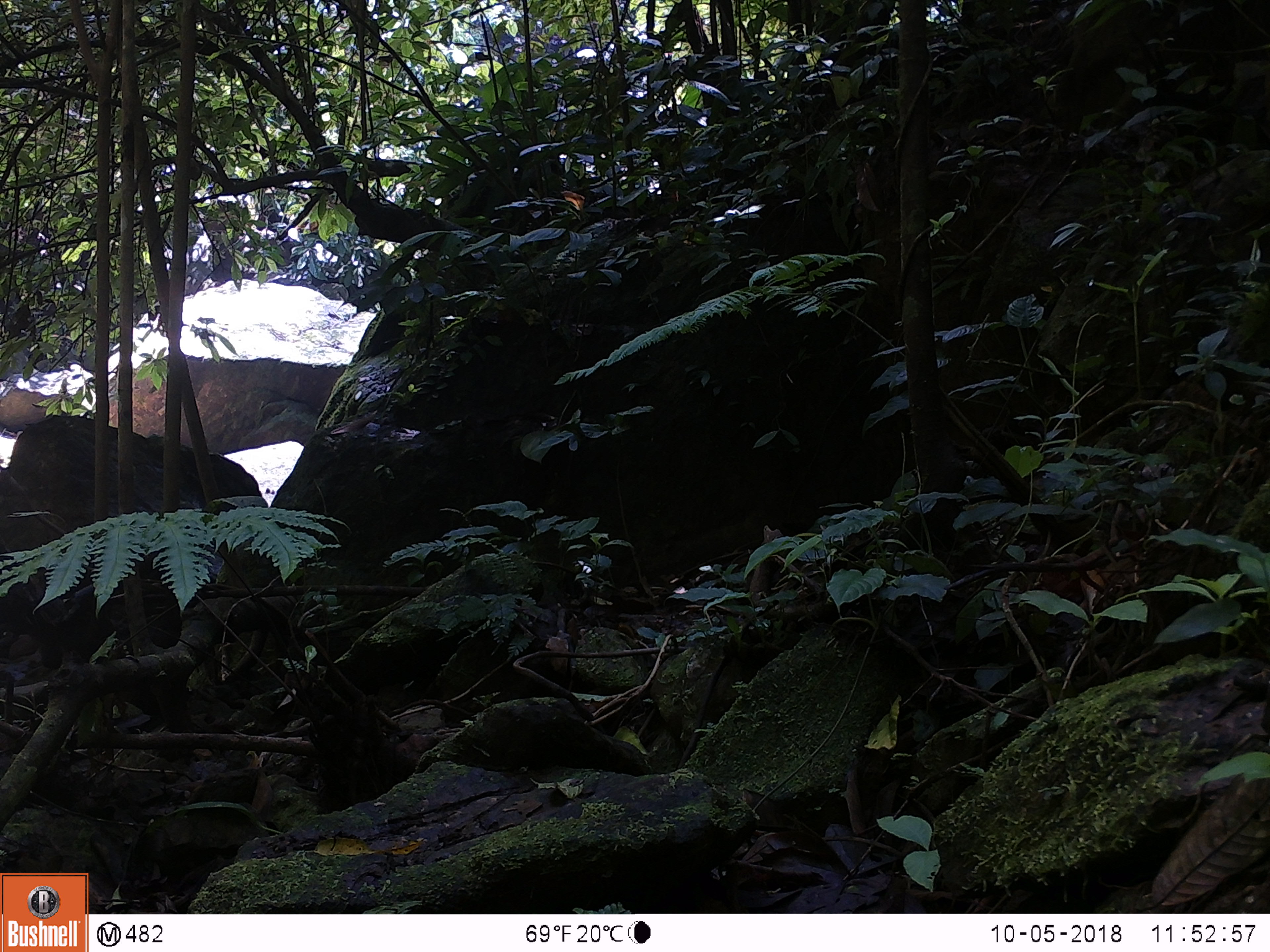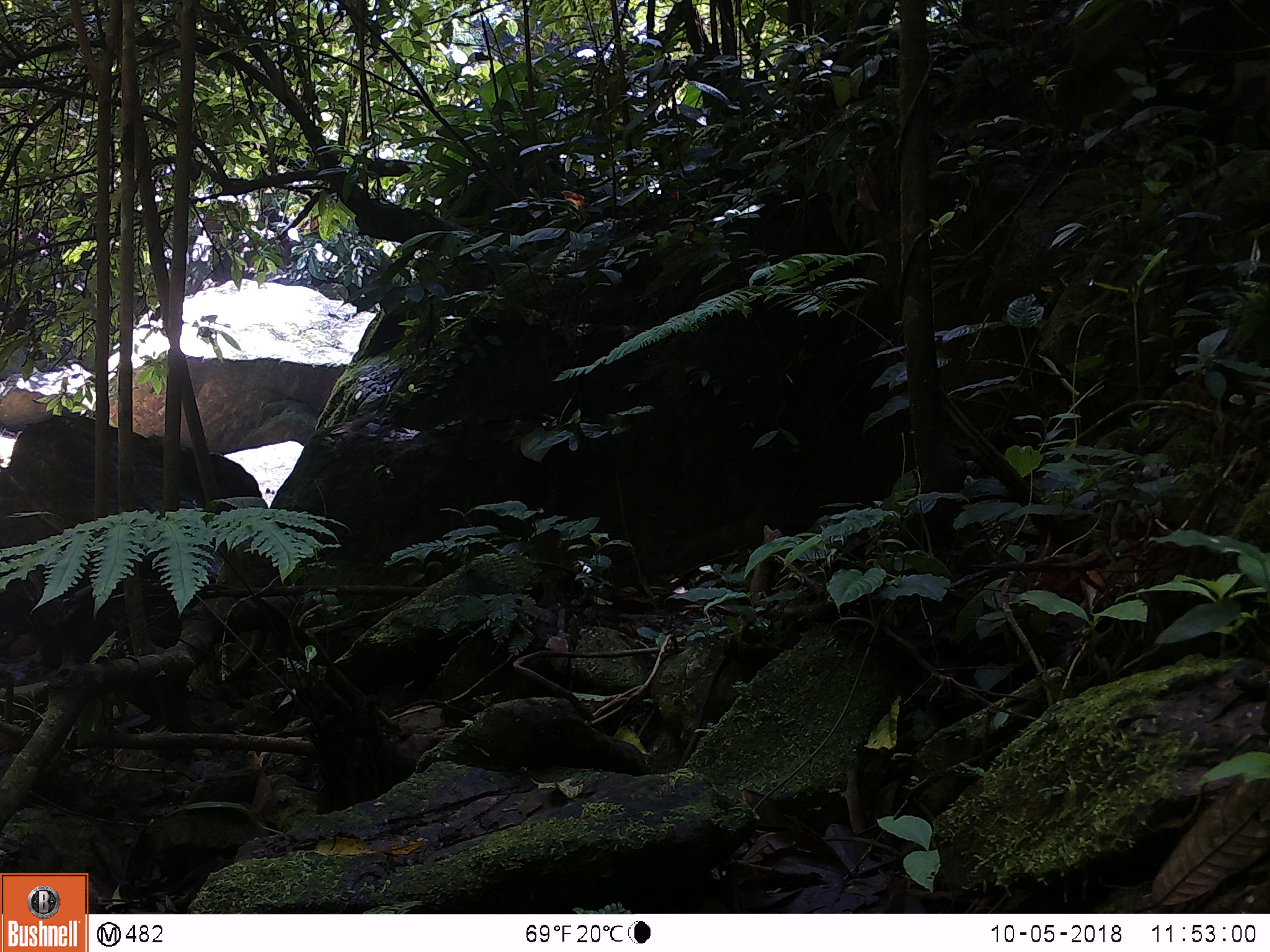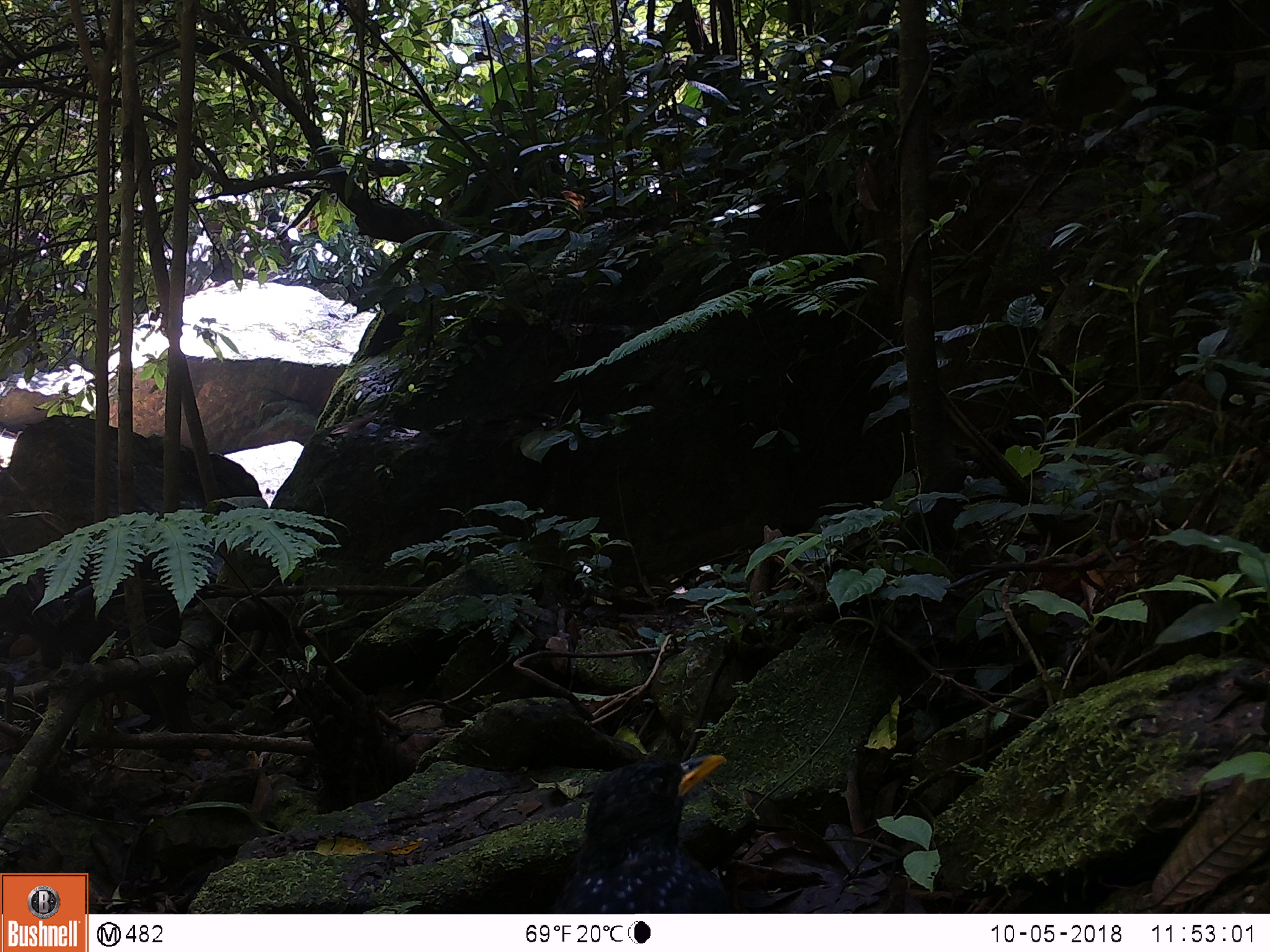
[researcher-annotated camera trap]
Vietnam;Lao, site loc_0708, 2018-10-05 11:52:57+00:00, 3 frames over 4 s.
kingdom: Animalia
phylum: Chordata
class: Aves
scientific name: Aves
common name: bird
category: unidentified bird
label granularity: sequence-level